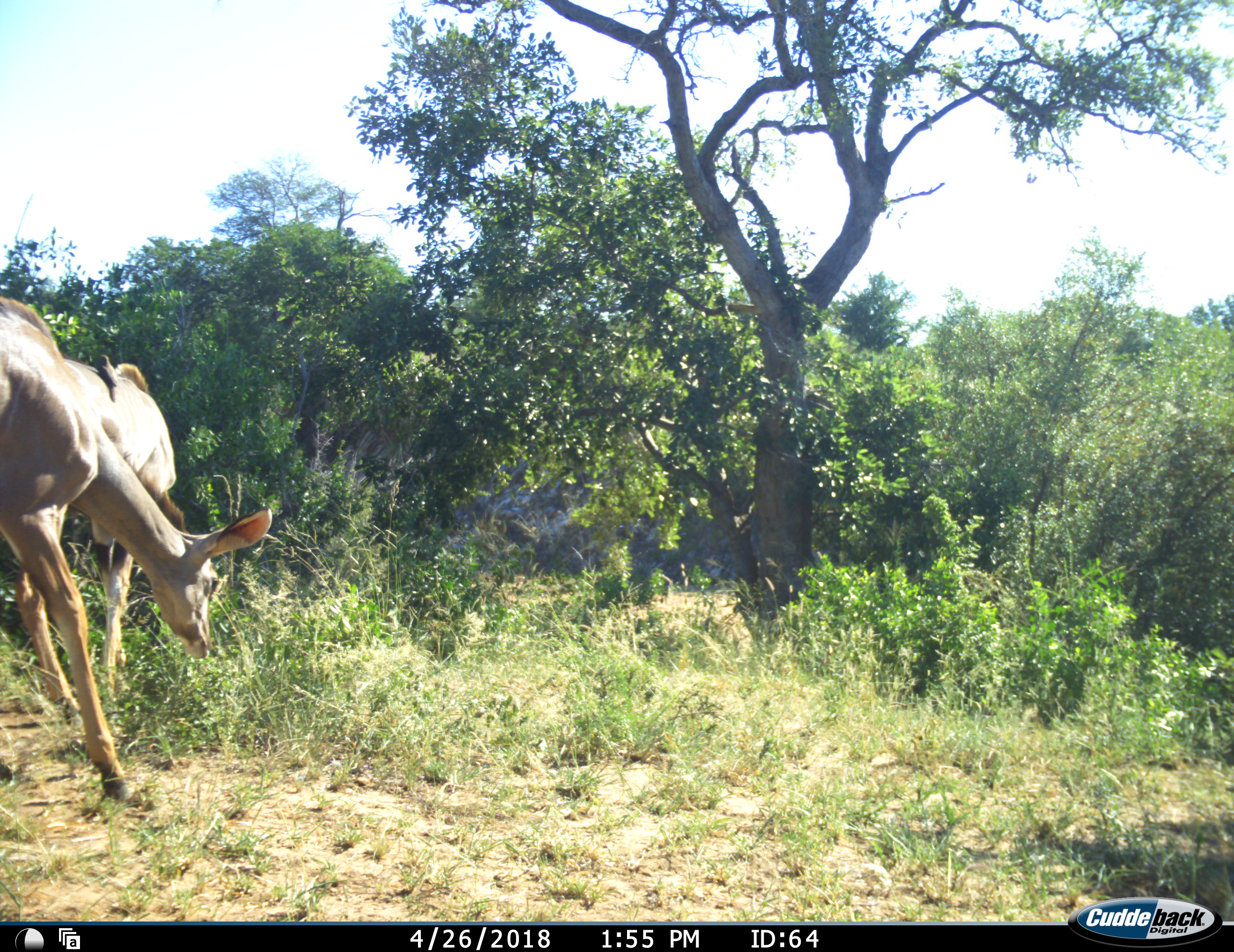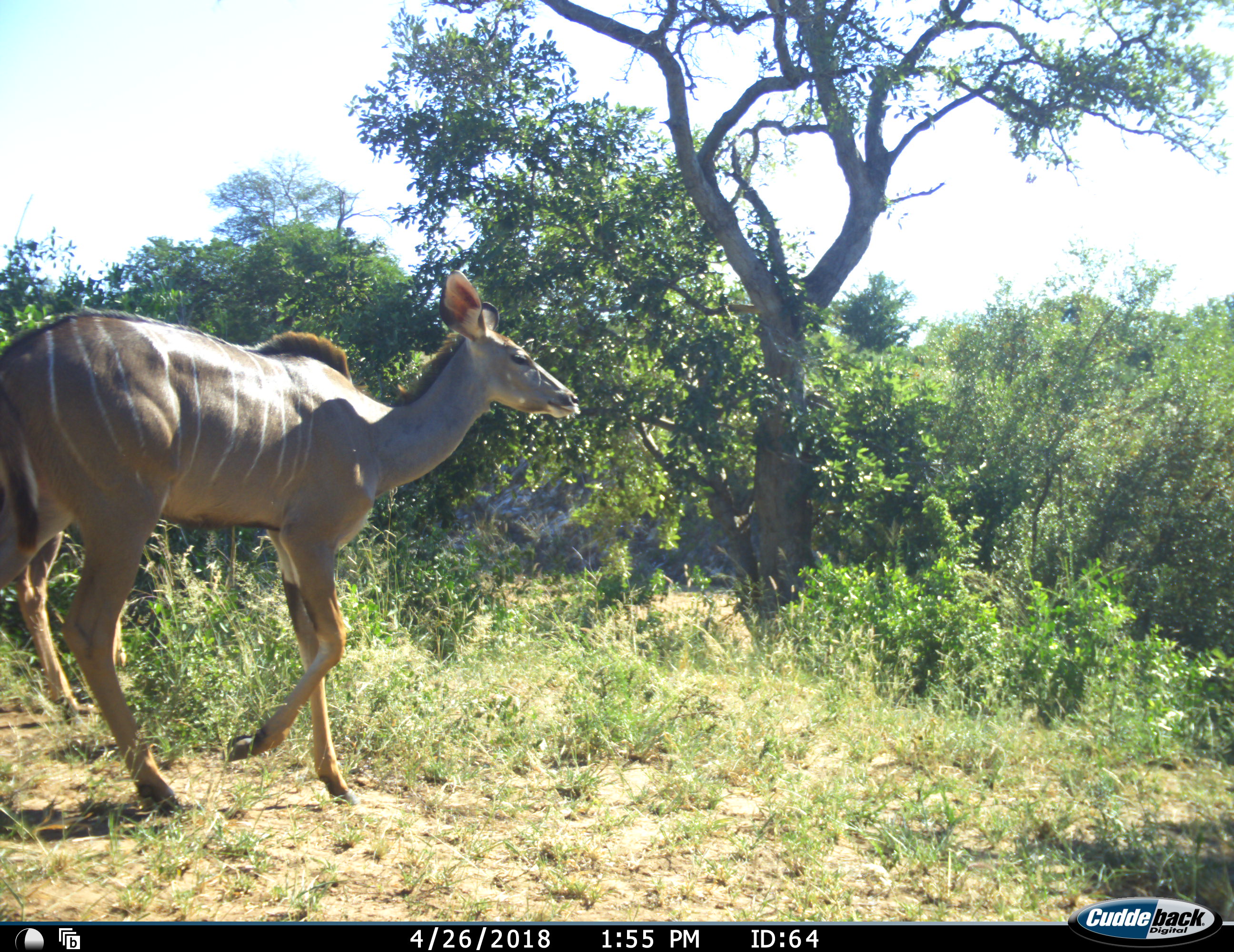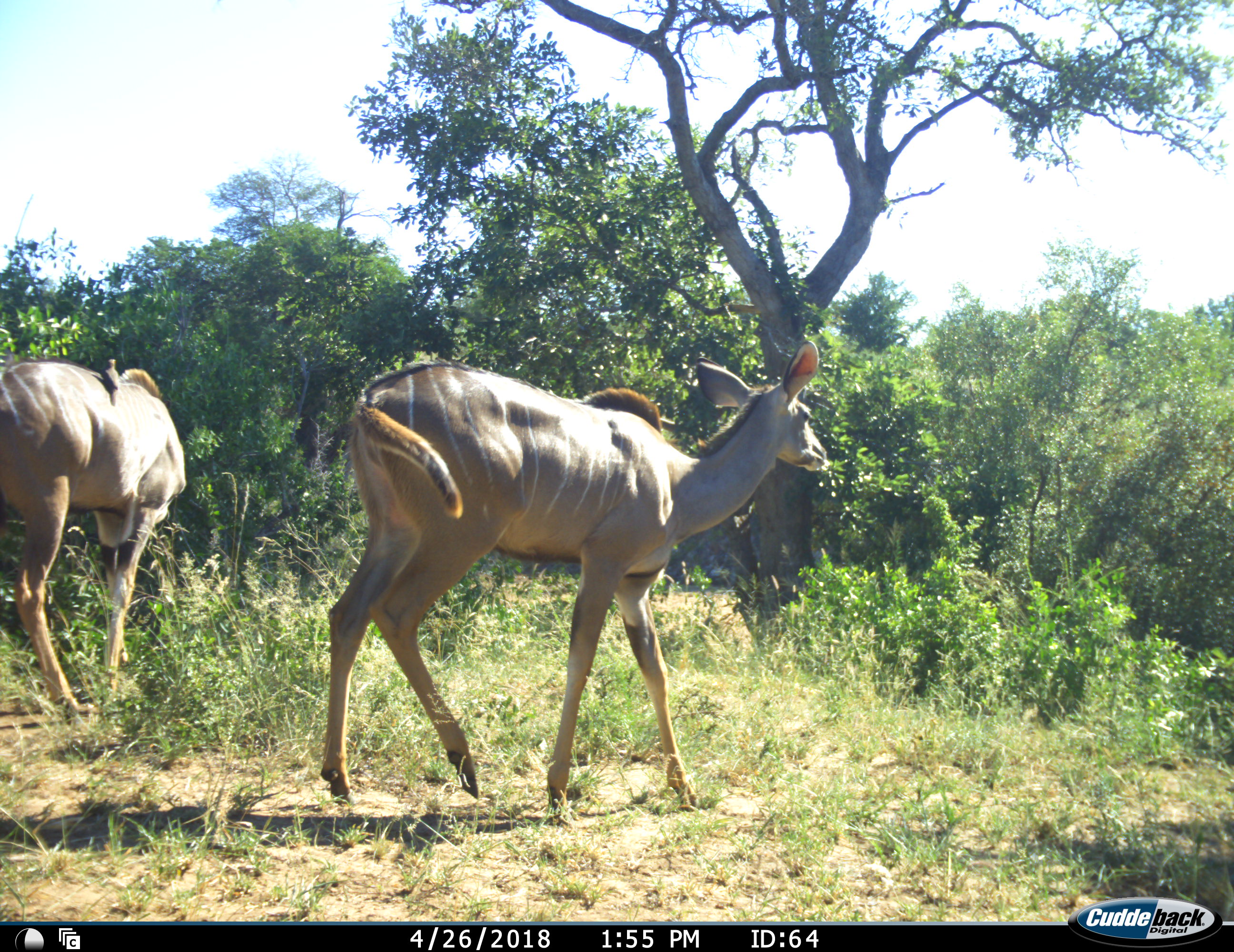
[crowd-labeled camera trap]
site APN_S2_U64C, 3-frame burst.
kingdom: Animalia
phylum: Chordata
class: Aves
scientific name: Aves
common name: bird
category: birdother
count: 1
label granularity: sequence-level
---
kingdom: Animalia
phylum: Chordata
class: Mammalia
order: Artiodactyla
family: Bovidae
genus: Tragelaphus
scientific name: Tragelaphus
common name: kudu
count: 2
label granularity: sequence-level